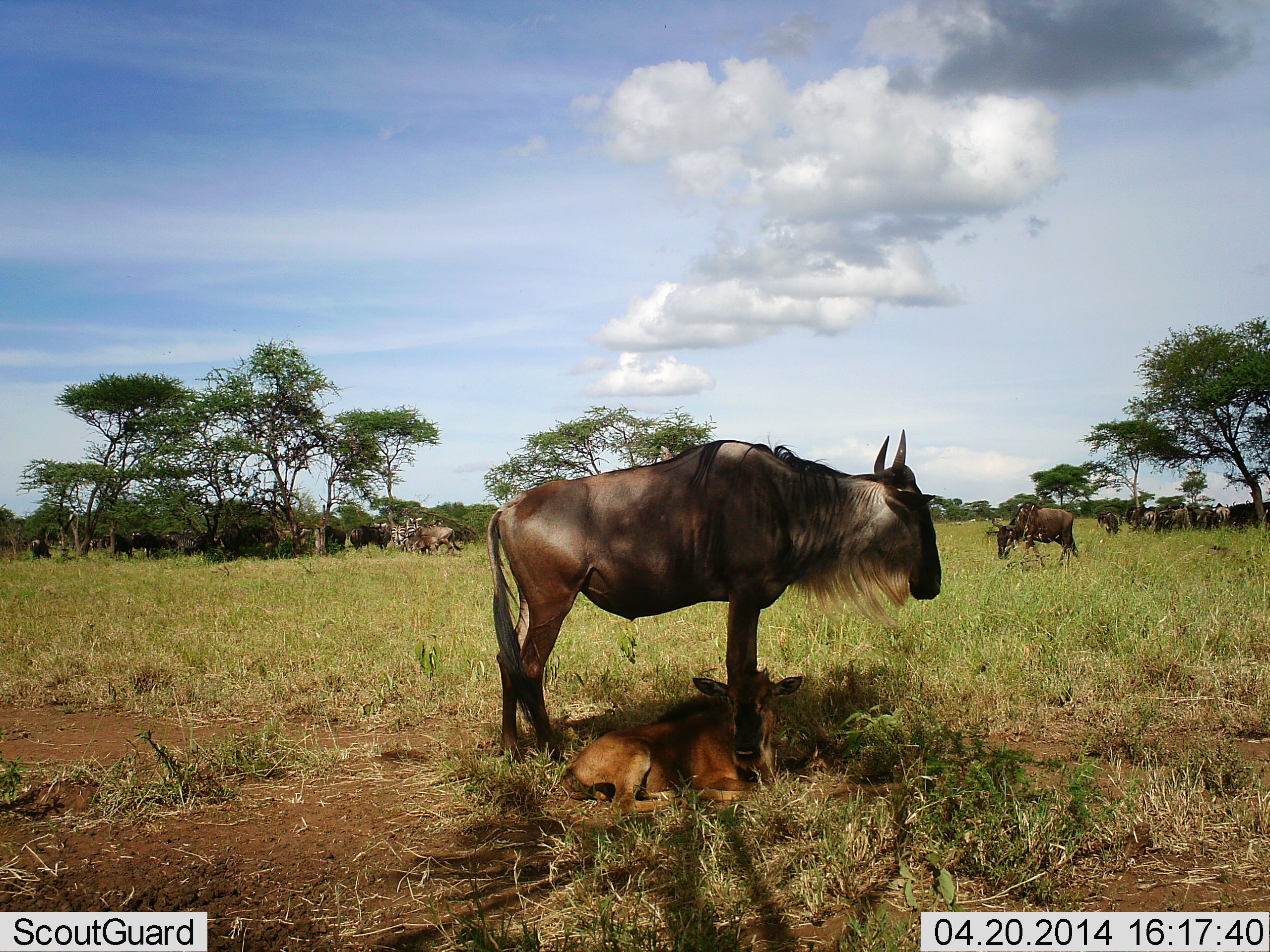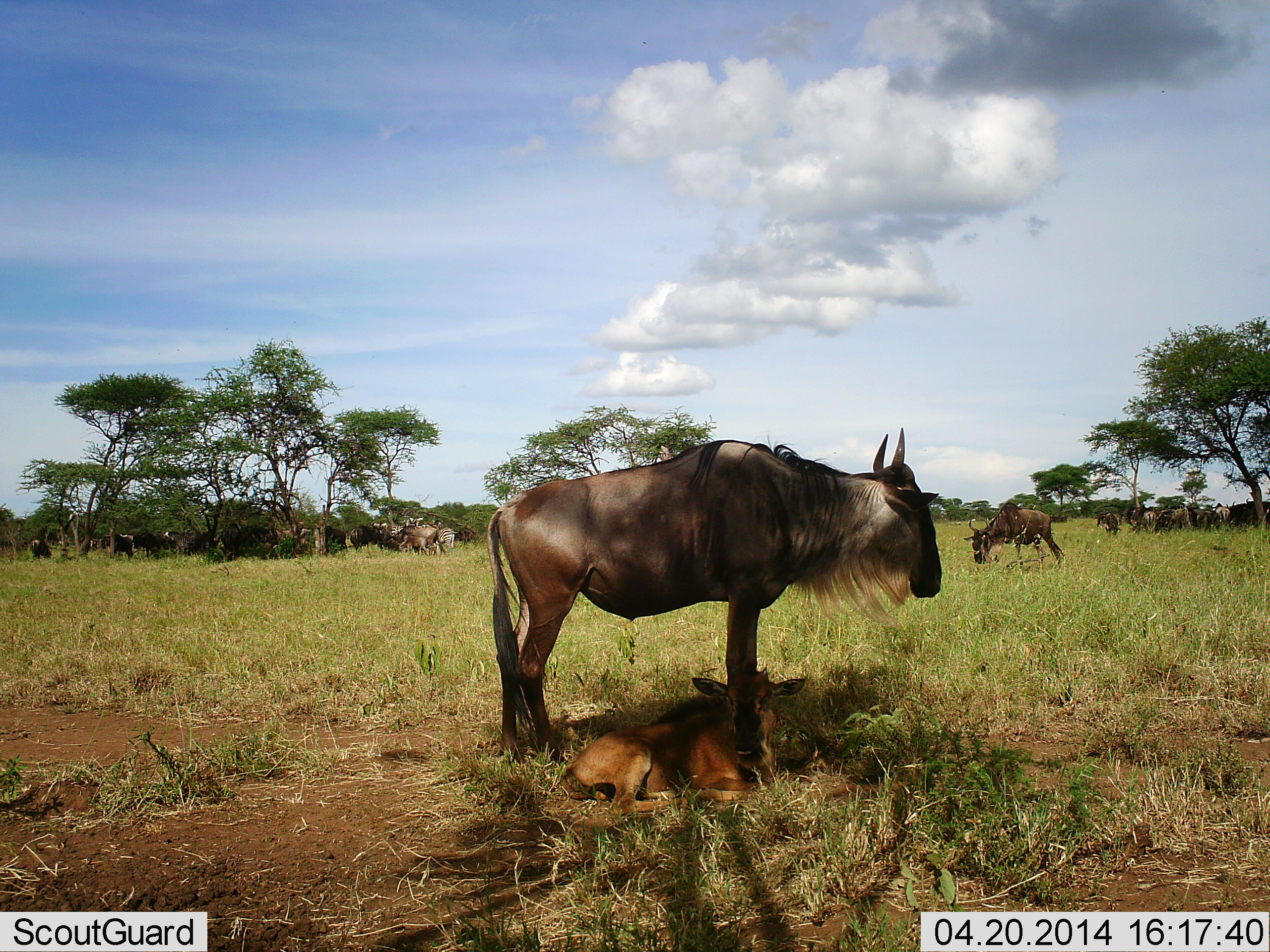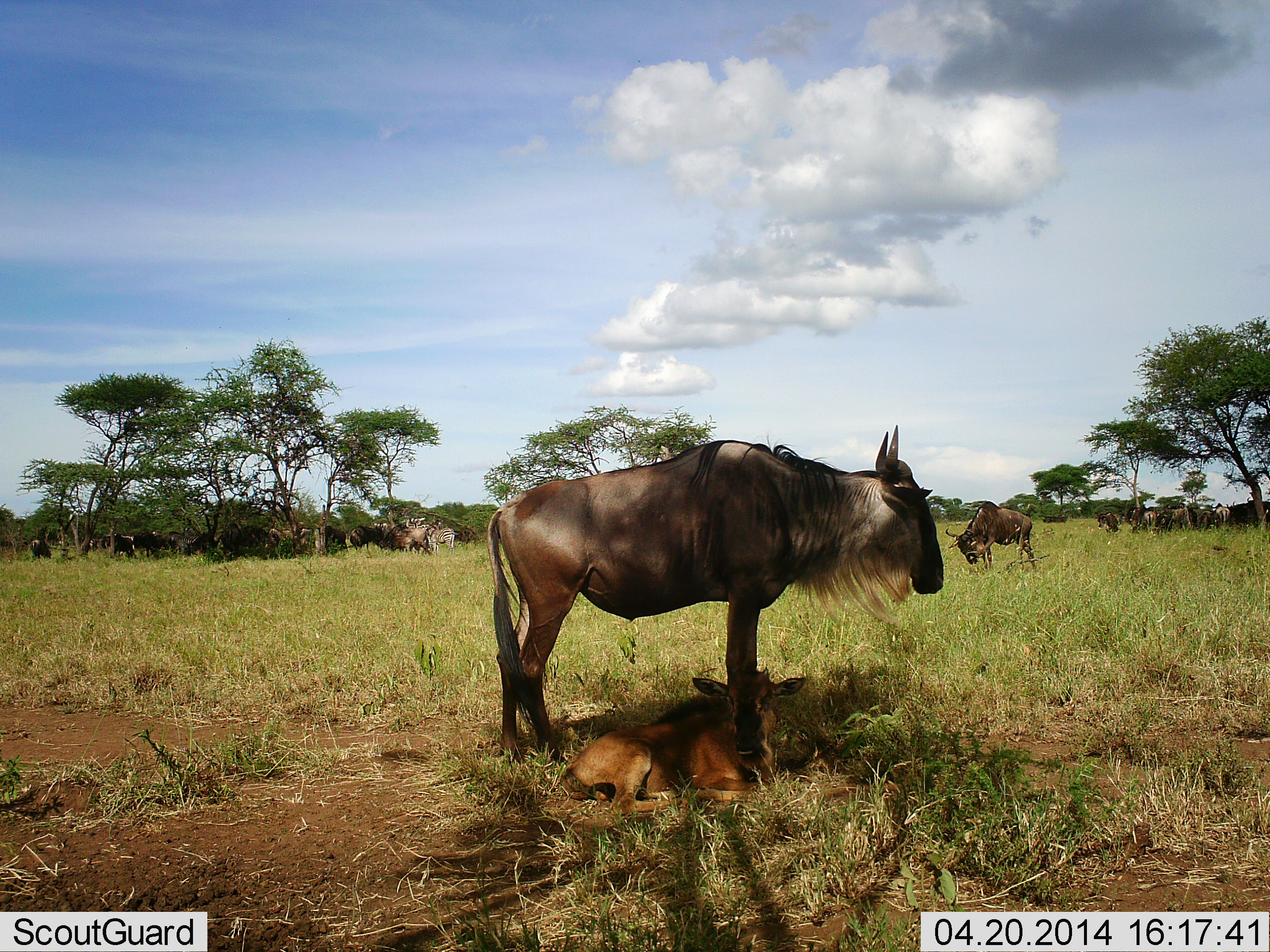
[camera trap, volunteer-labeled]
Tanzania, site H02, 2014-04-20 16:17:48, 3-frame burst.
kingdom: Animalia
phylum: Chordata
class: Mammalia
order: Artiodactyla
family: Bovidae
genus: Connochaetes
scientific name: Connochaetes taurinus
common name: blue wildebeest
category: wildebeest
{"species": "wildebeest (blue wildebeest) (Connochaetes taurinus)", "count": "11-50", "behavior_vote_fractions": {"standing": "87%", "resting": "63%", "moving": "30%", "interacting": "10%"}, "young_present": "93%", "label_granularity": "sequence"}